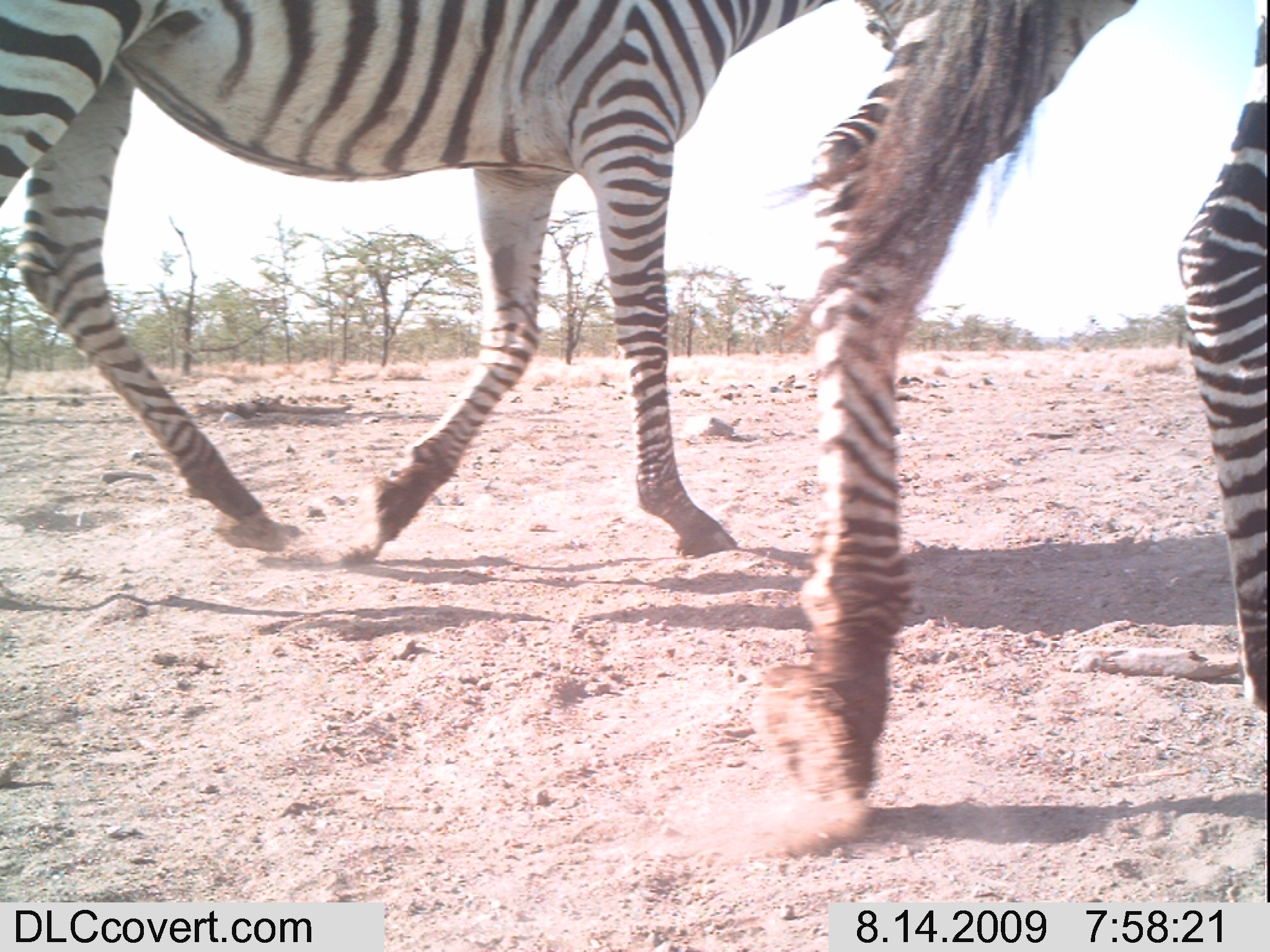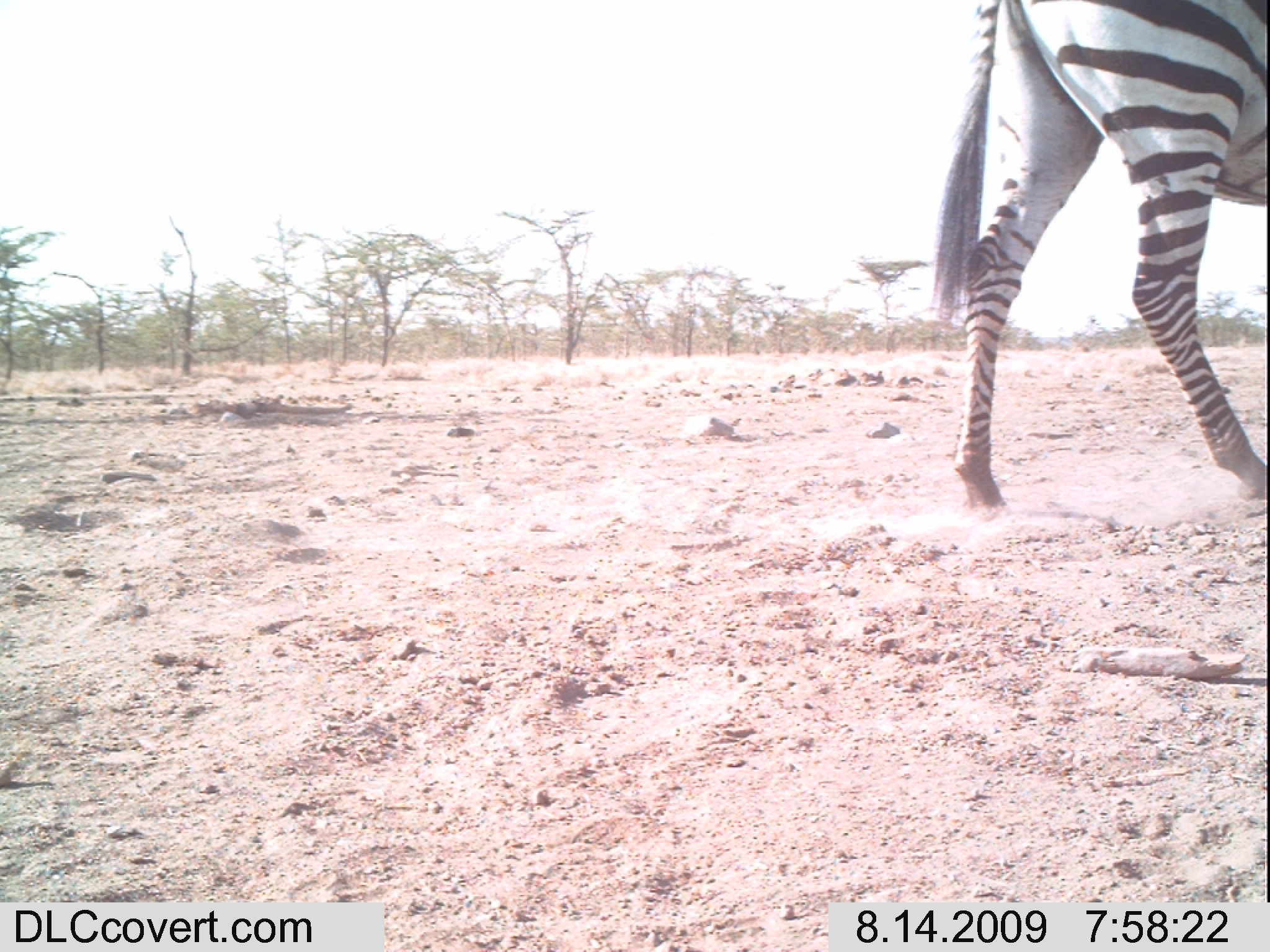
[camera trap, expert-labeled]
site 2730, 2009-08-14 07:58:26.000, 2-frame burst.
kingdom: Animalia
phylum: Chordata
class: Mammalia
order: Perissodactyla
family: Equidae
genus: Equus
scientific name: Equus quagga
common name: plains zebra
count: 2